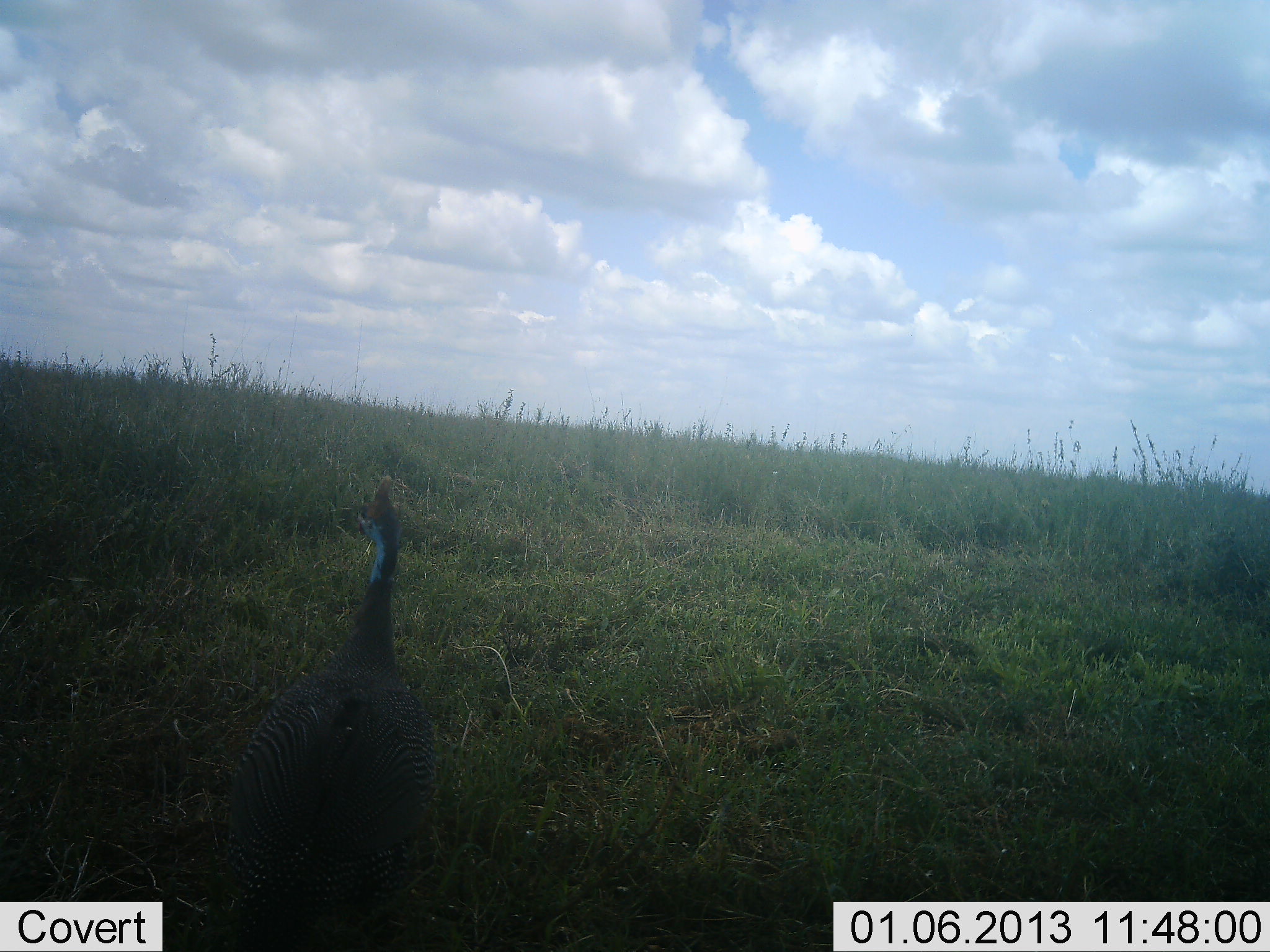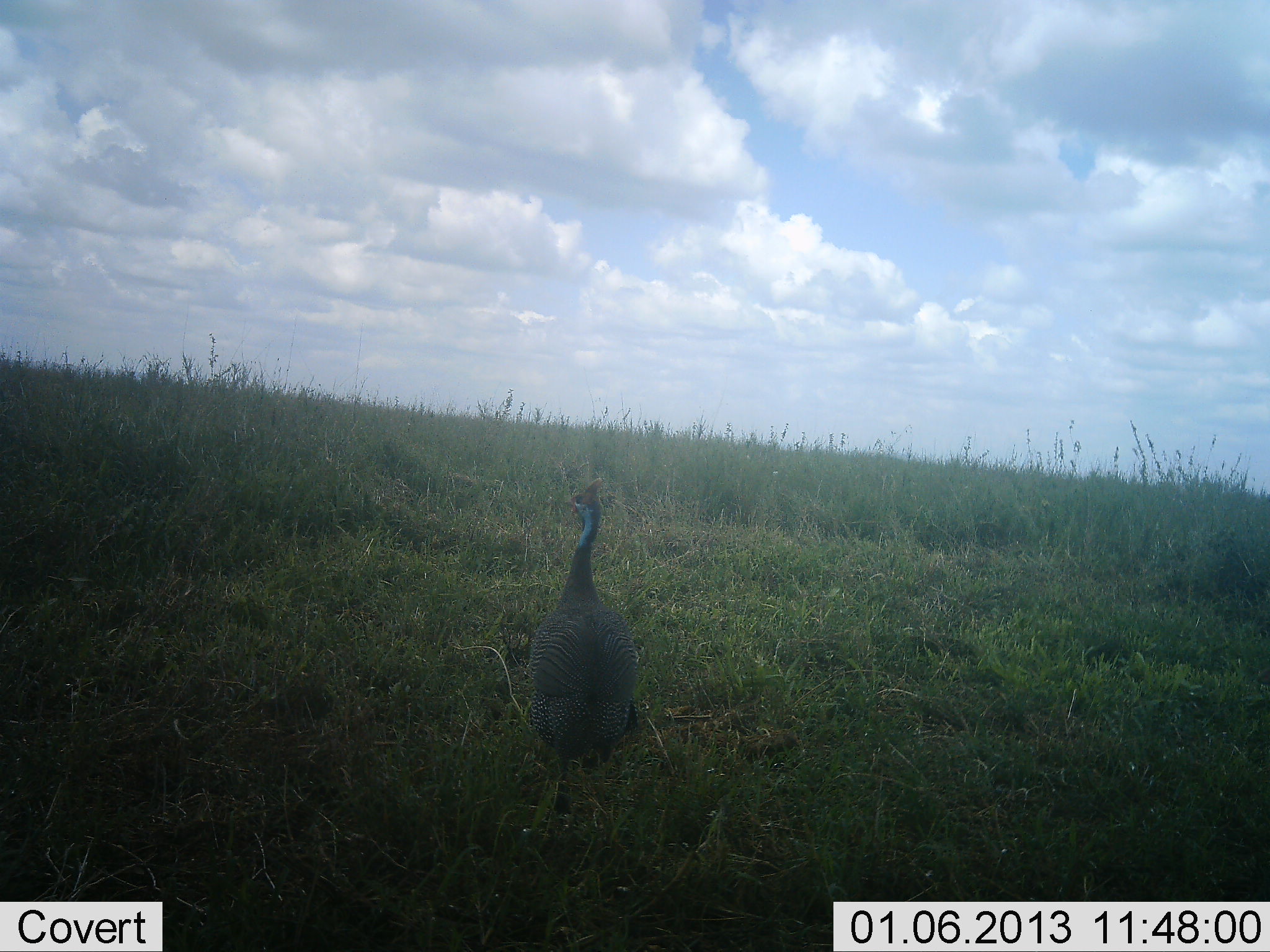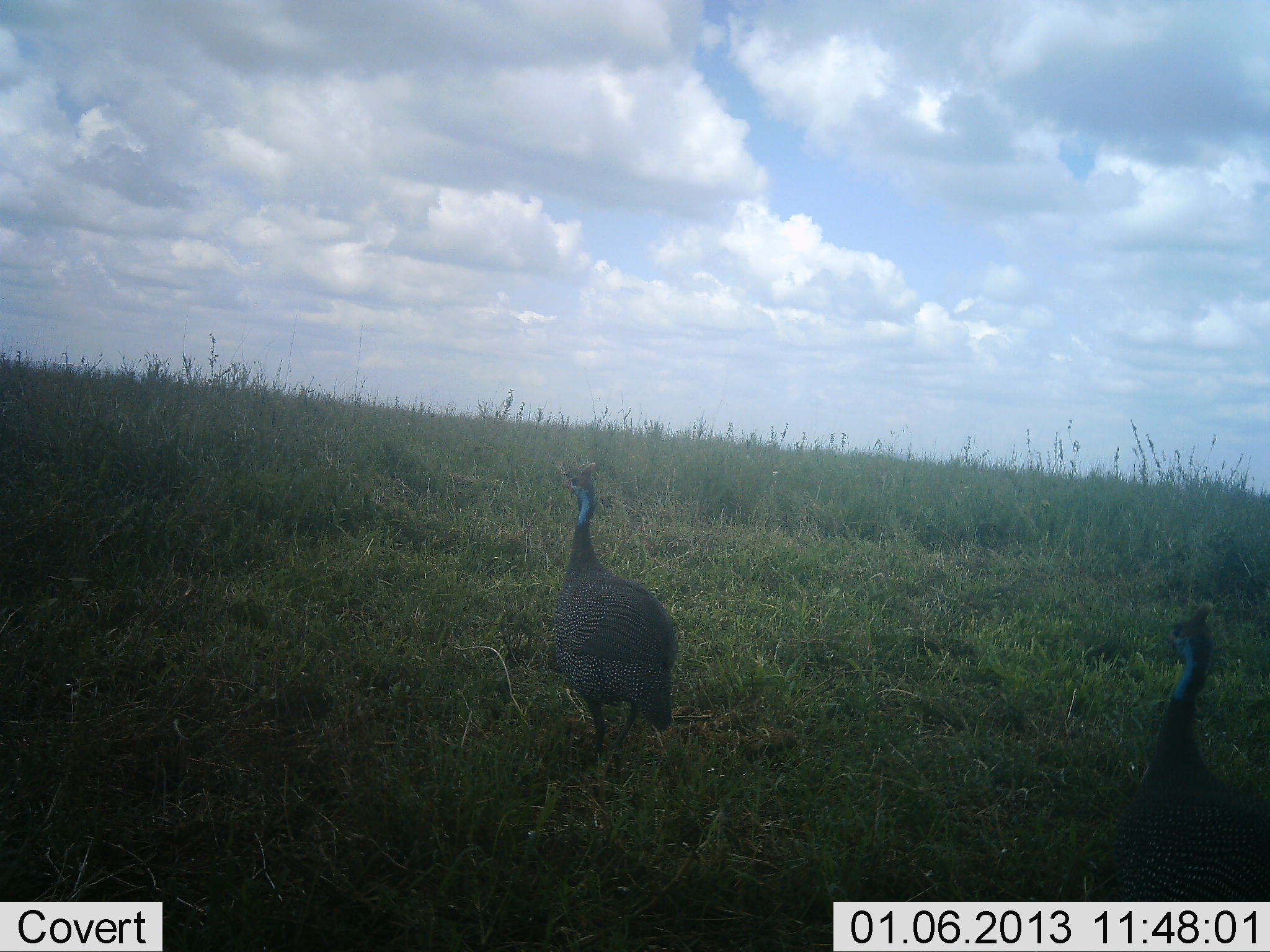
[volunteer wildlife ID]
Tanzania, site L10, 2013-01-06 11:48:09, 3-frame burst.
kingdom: Animalia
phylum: Chordata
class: Aves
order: Galliformes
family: Numididae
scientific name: Numididae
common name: guinea fowl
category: guineafowl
Guineafowl (guinea fowl) (Numididae), count 2. Behavior (volunteer vote fractions): standing 9%, resting 0%, moving 91%, interacting 0%. Young present (vote fraction): 0%. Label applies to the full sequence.